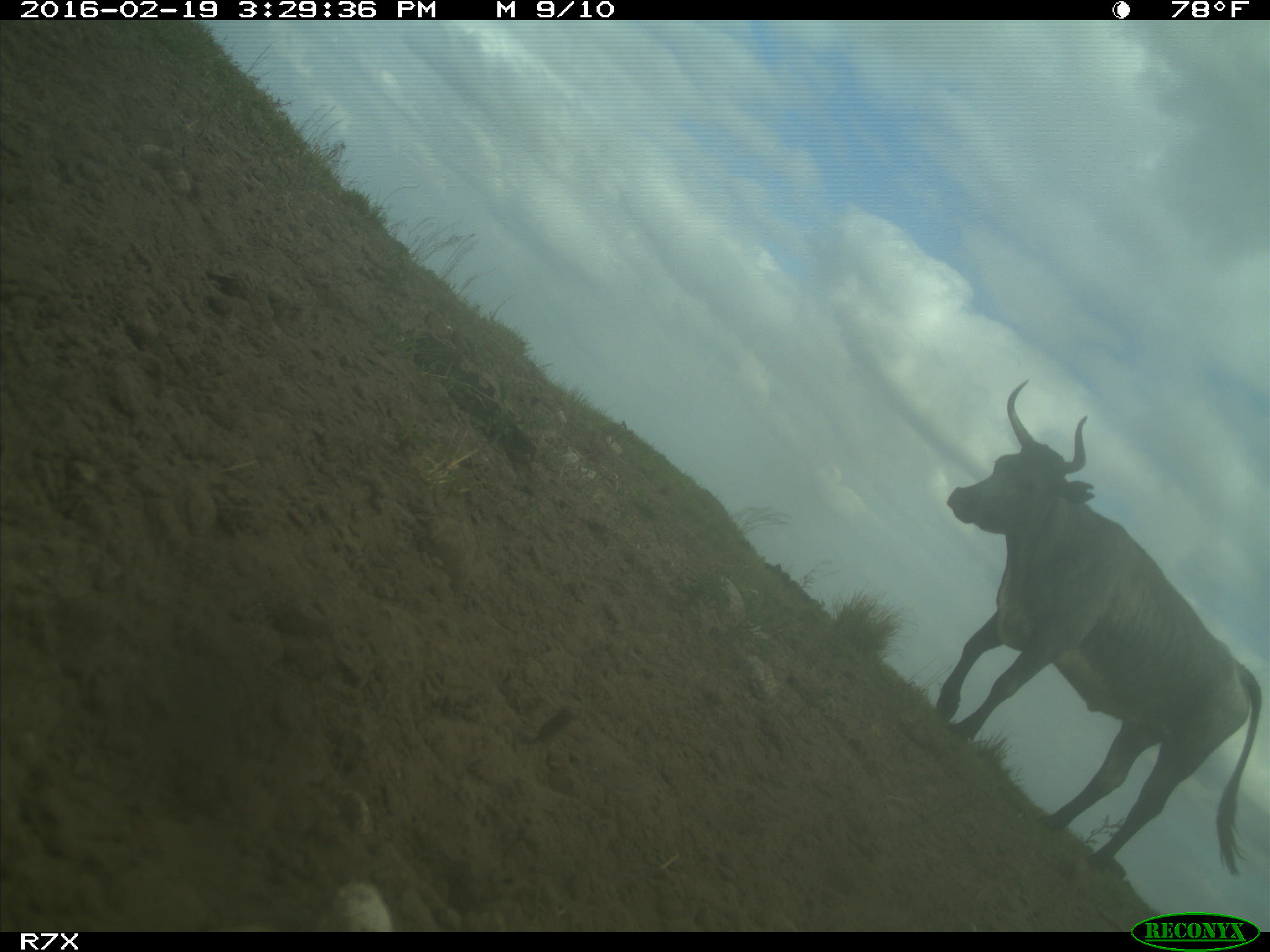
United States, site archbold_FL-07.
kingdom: Animalia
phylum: Chordata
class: Mammalia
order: Artiodactyla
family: Bovidae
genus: Bos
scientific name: Bos taurus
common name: domestic cow